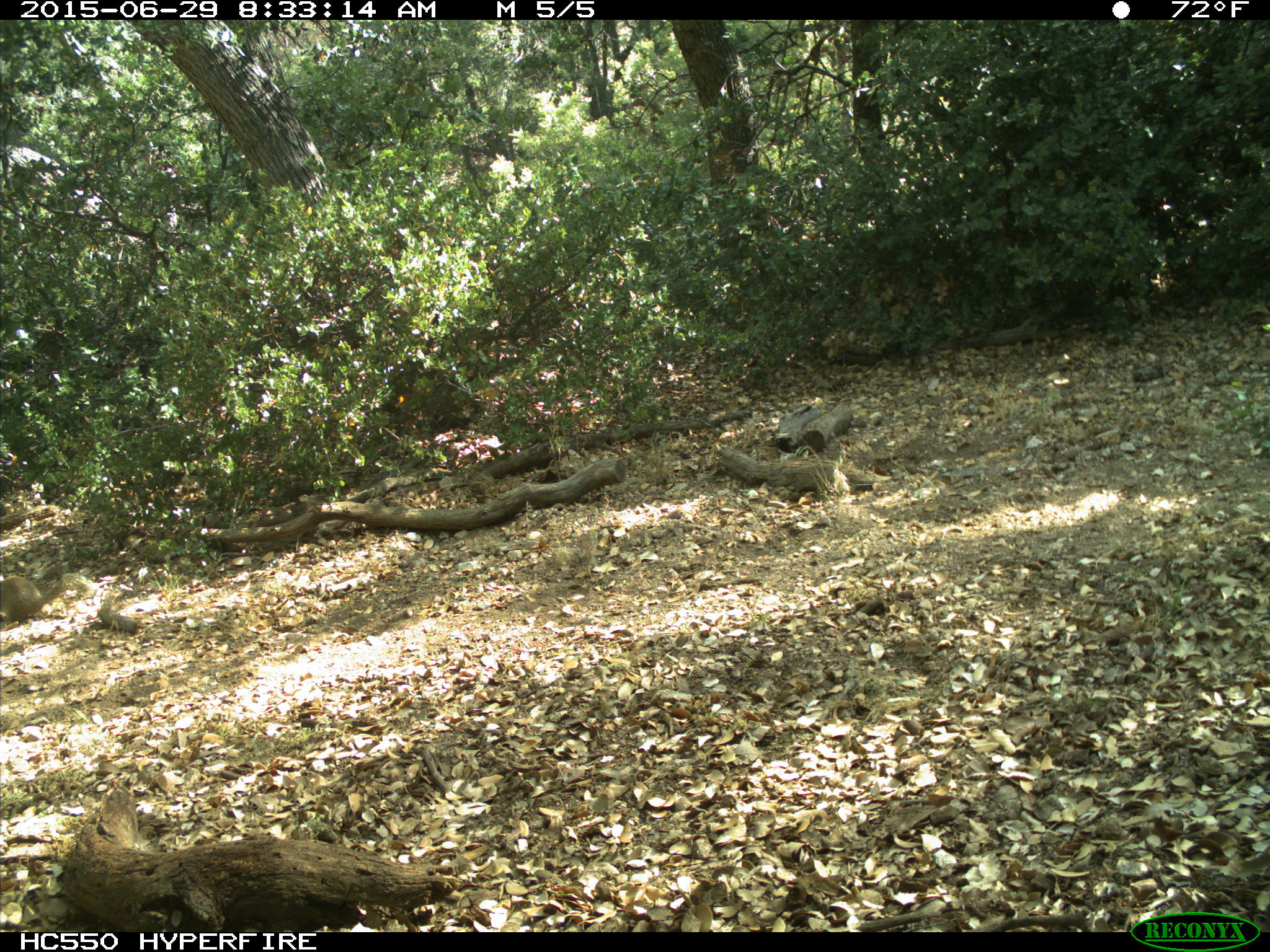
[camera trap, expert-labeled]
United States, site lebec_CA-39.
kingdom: Animalia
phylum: Chordata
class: Mammalia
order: Rodentia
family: Sciuridae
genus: Otospermophilus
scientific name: Otospermophilus beecheyi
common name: california ground squirrel